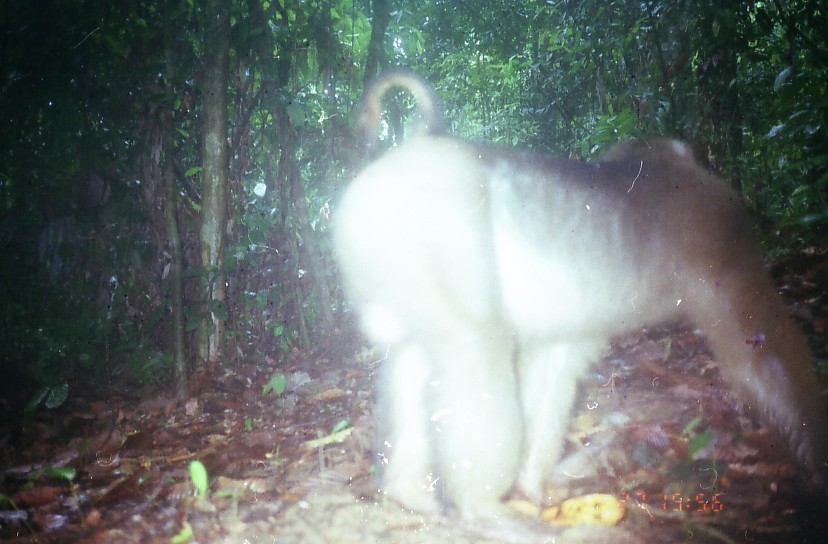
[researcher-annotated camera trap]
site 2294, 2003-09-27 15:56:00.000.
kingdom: Animalia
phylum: Chordata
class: Mammalia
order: Primates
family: Cercopithecidae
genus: Macaca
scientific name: Macaca nemestrina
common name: southern pig-tailed macaque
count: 1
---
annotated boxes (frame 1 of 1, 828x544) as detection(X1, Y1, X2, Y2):
macaca nemestrina: detection(333, 67, 828, 515)